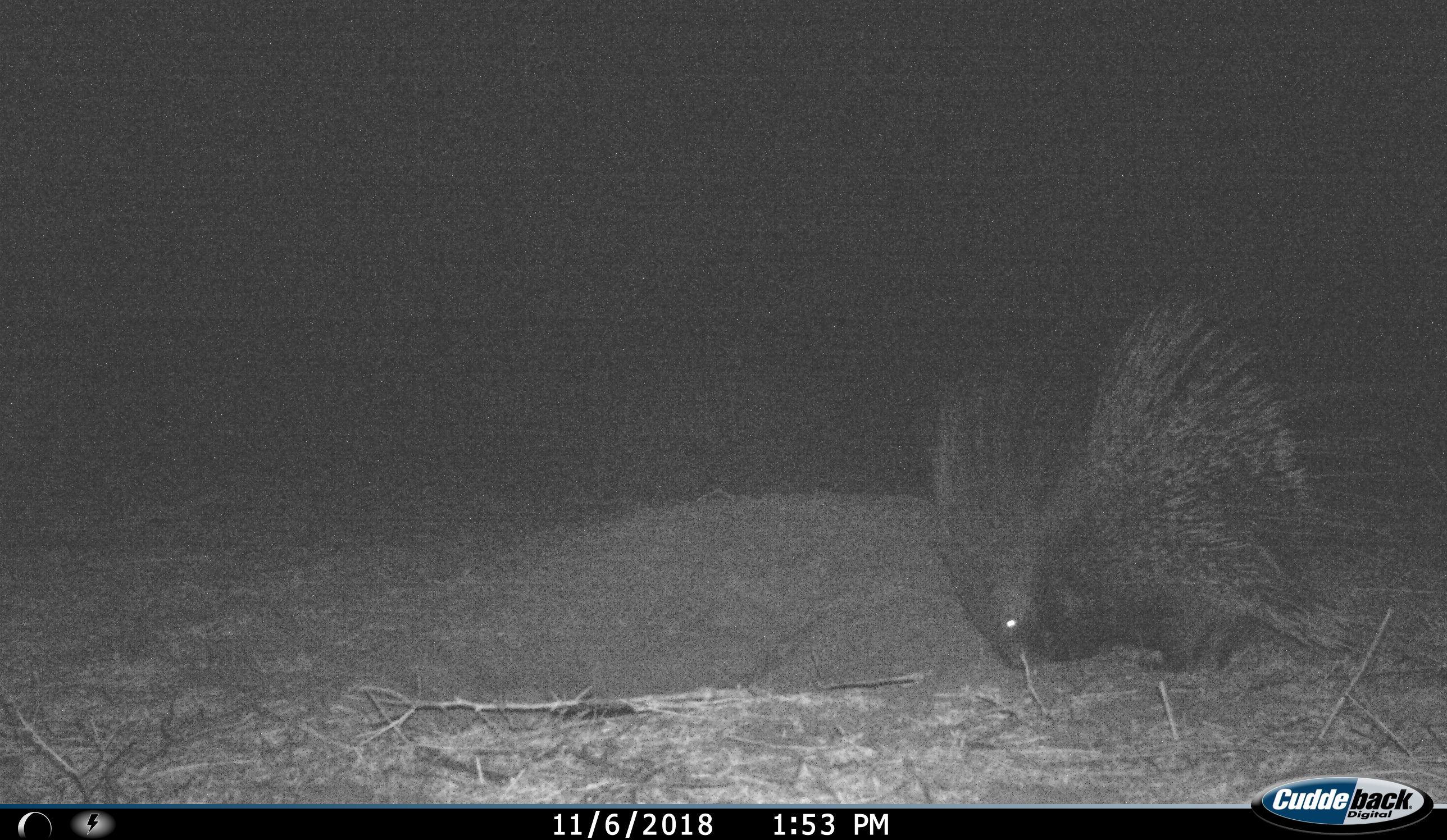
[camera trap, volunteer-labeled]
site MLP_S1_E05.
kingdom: Animalia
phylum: Chordata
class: Mammalia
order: Rodentia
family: Hystricidae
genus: Hystrix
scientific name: Hystrix cristata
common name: crested porcupine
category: porcupine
Porcupine (crested porcupine) (Hystrix cristata), count 1. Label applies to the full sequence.